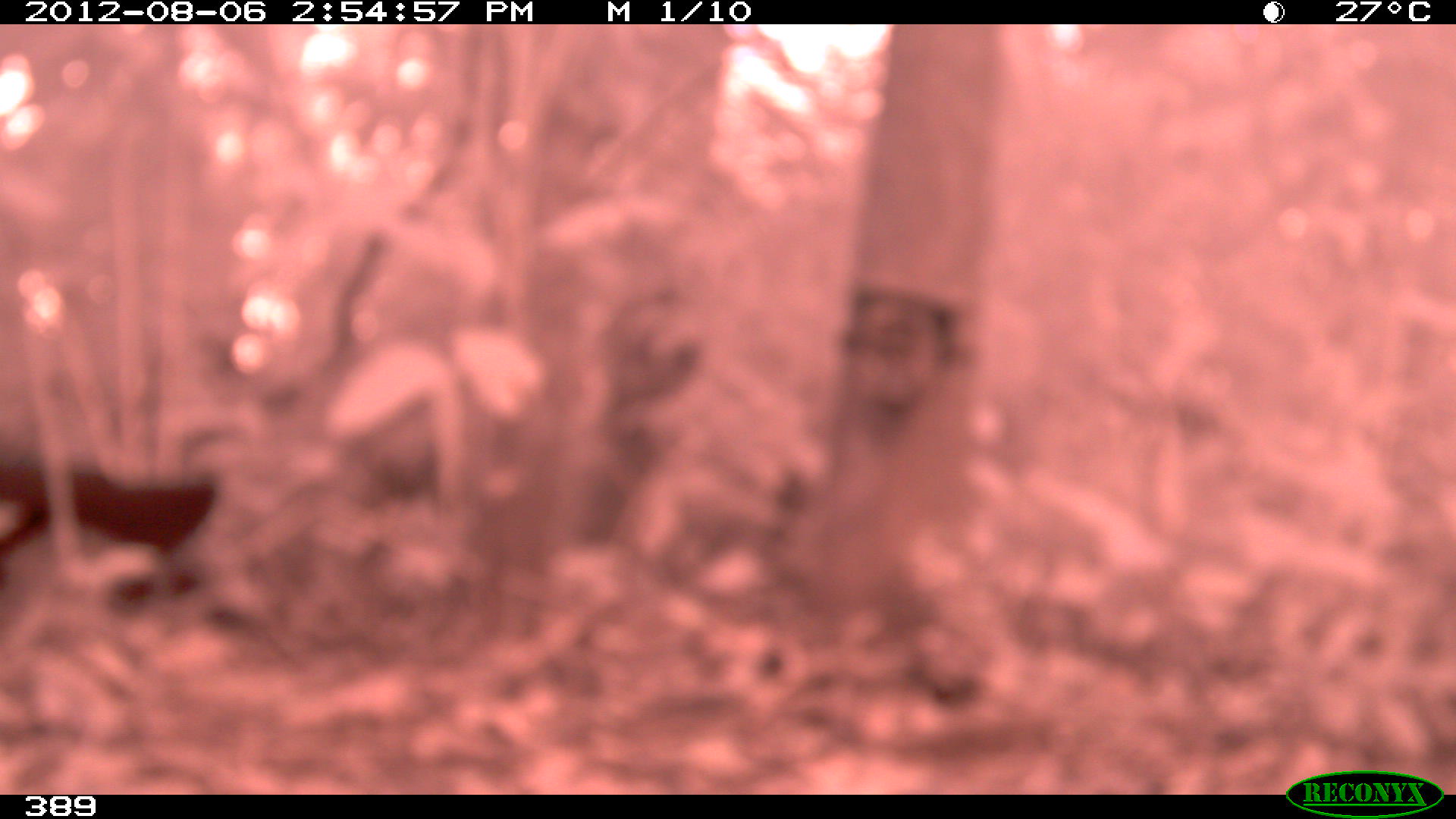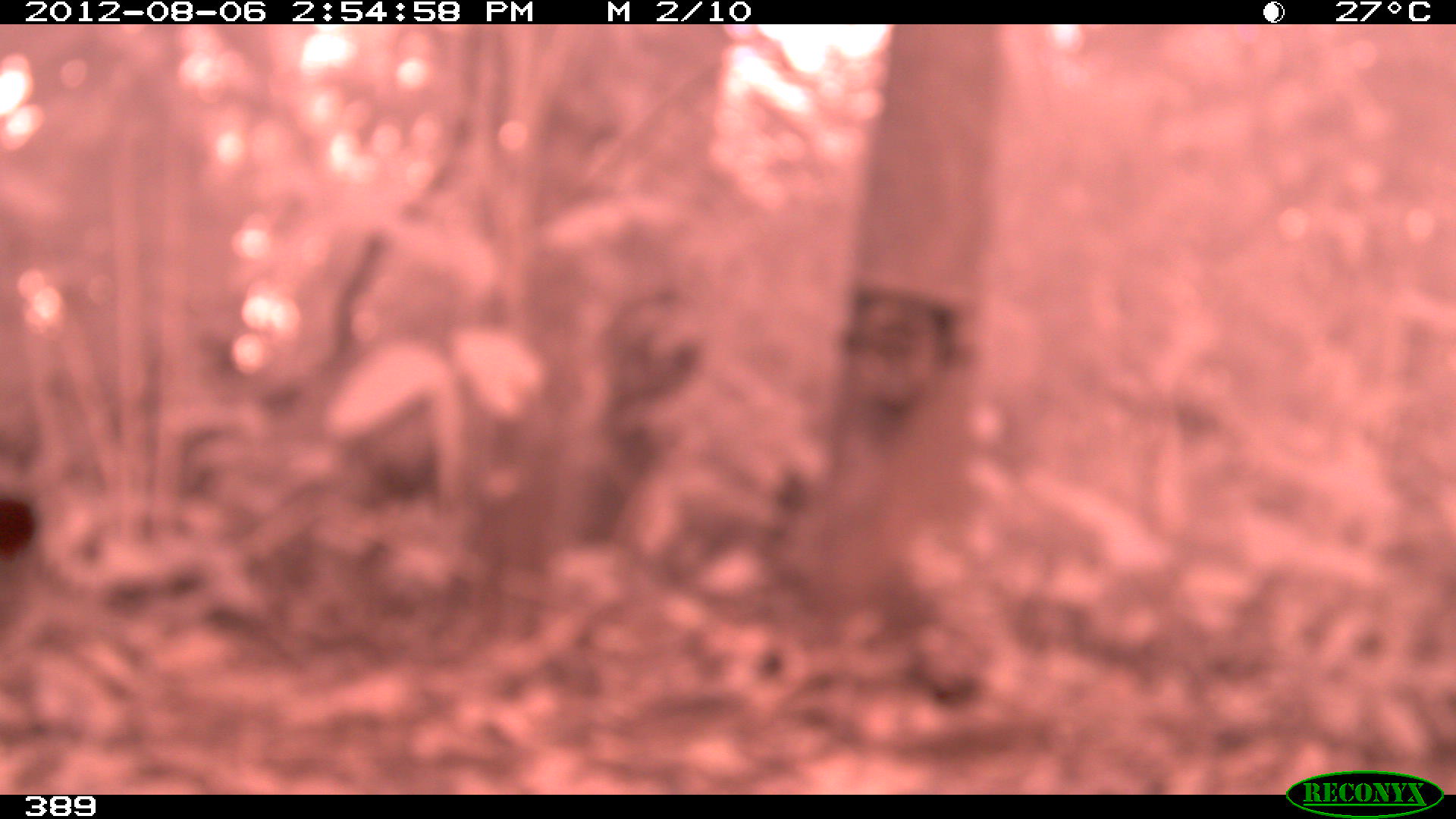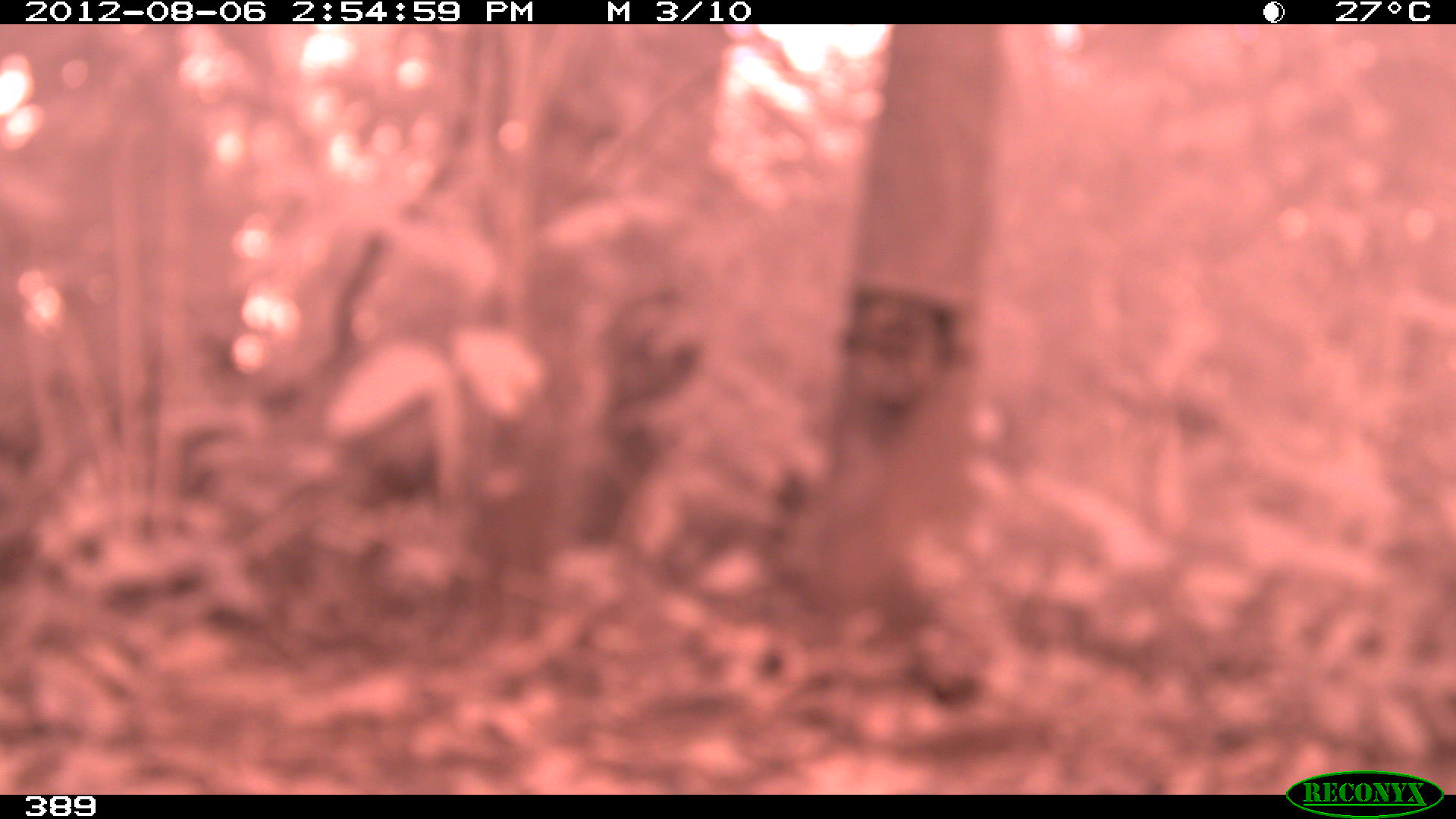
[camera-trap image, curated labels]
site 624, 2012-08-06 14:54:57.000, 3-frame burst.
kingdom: Animalia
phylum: Chordata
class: Aves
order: Galliformes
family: Cracidae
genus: Pipile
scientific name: Pipile cumanensis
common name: blue-throated piping-guan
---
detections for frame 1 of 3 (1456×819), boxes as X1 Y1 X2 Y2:
pipile cumanensis: 0 446 215 606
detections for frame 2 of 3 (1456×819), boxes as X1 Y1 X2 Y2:
pipile cumanensis: 0 497 35 560